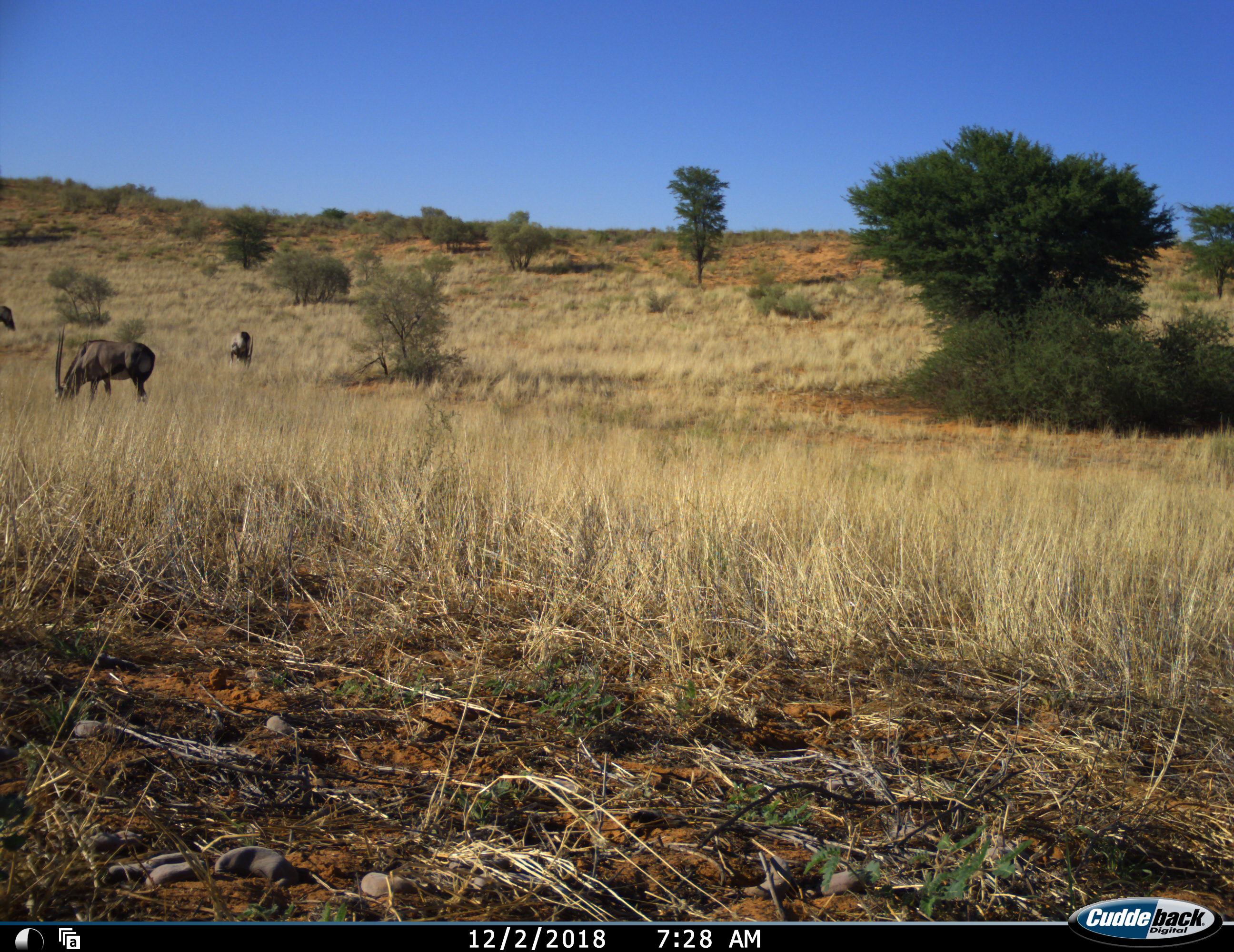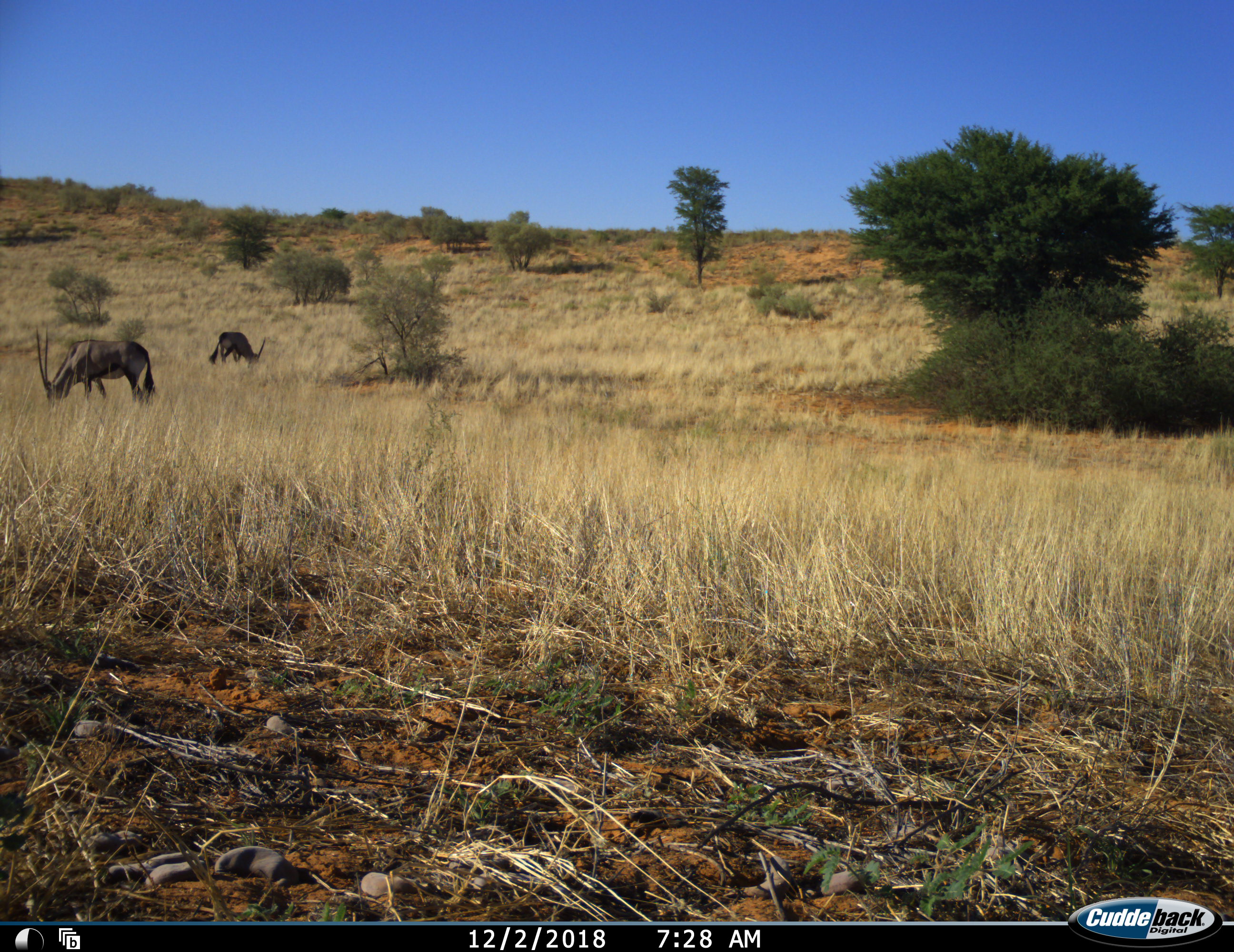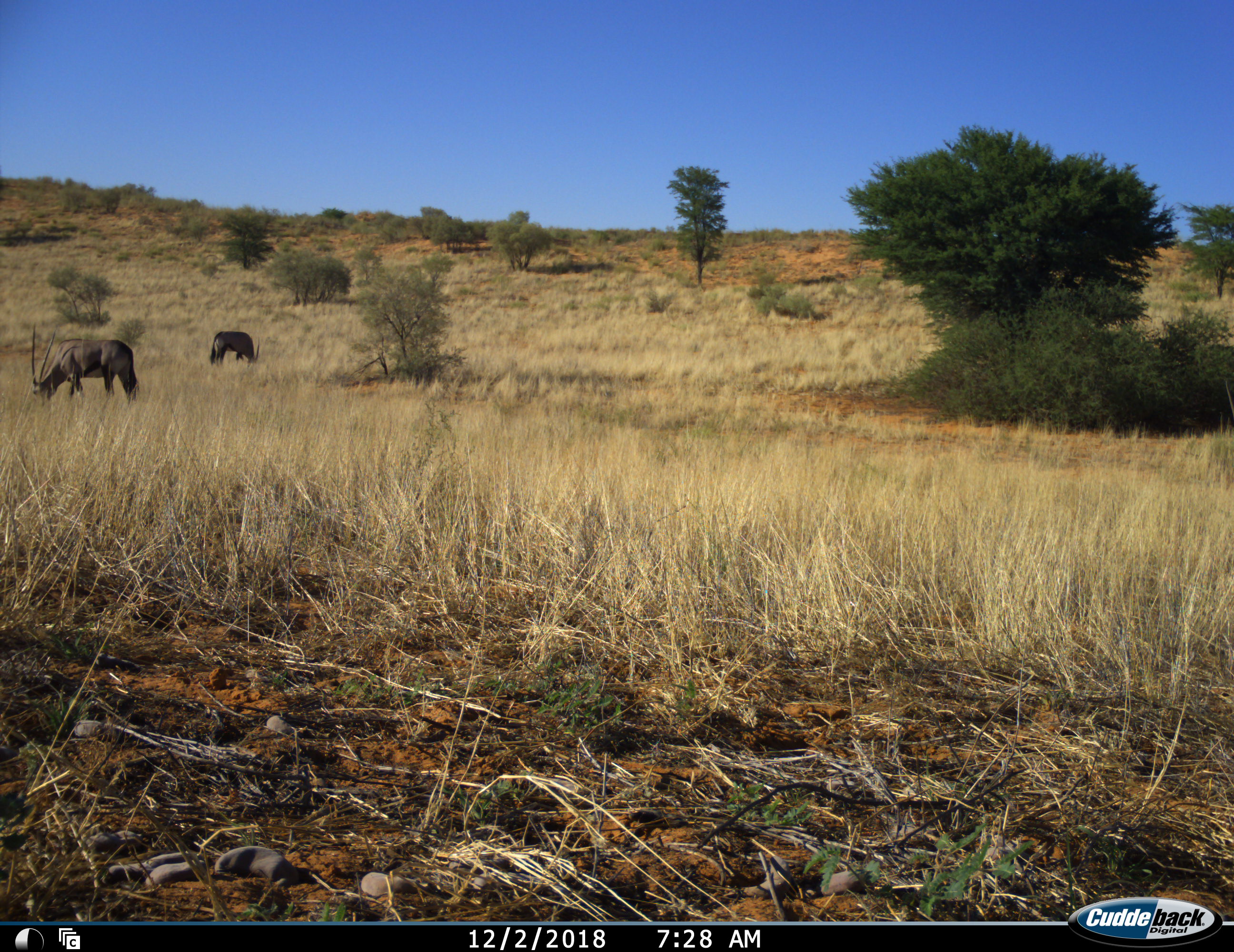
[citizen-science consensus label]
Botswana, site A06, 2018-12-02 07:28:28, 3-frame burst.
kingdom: Animalia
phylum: Chordata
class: Mammalia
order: Artiodactyla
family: Bovidae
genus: Oryx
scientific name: Oryx gazella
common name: gemsbok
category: gemsbokoryx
Gemsbokoryx (gemsbok) (Oryx gazella), count 3. Behavior (volunteer vote fractions): standing 55%, resting 0%, moving 18%, interacting 0%. Young present (vote fraction): 0%. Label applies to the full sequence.